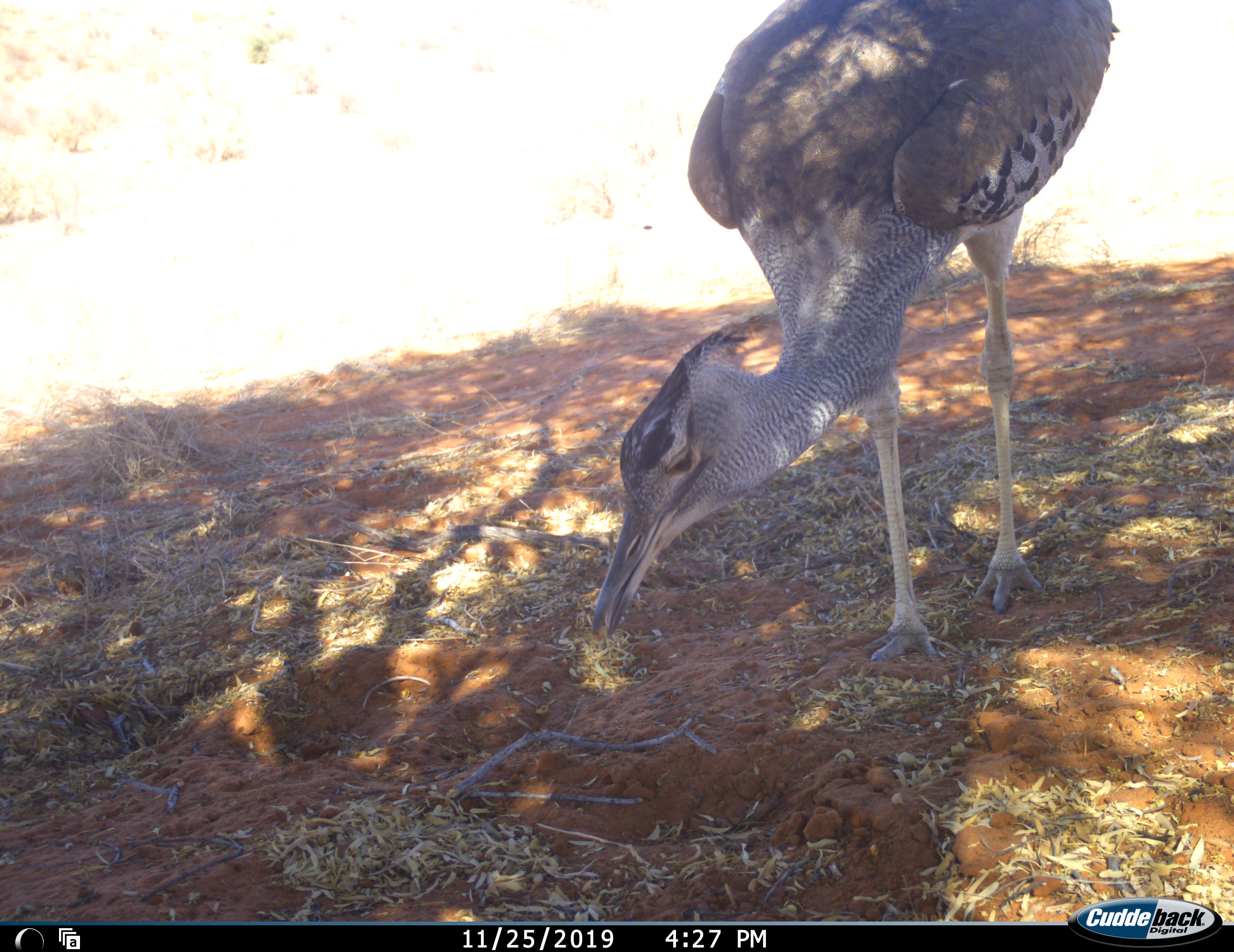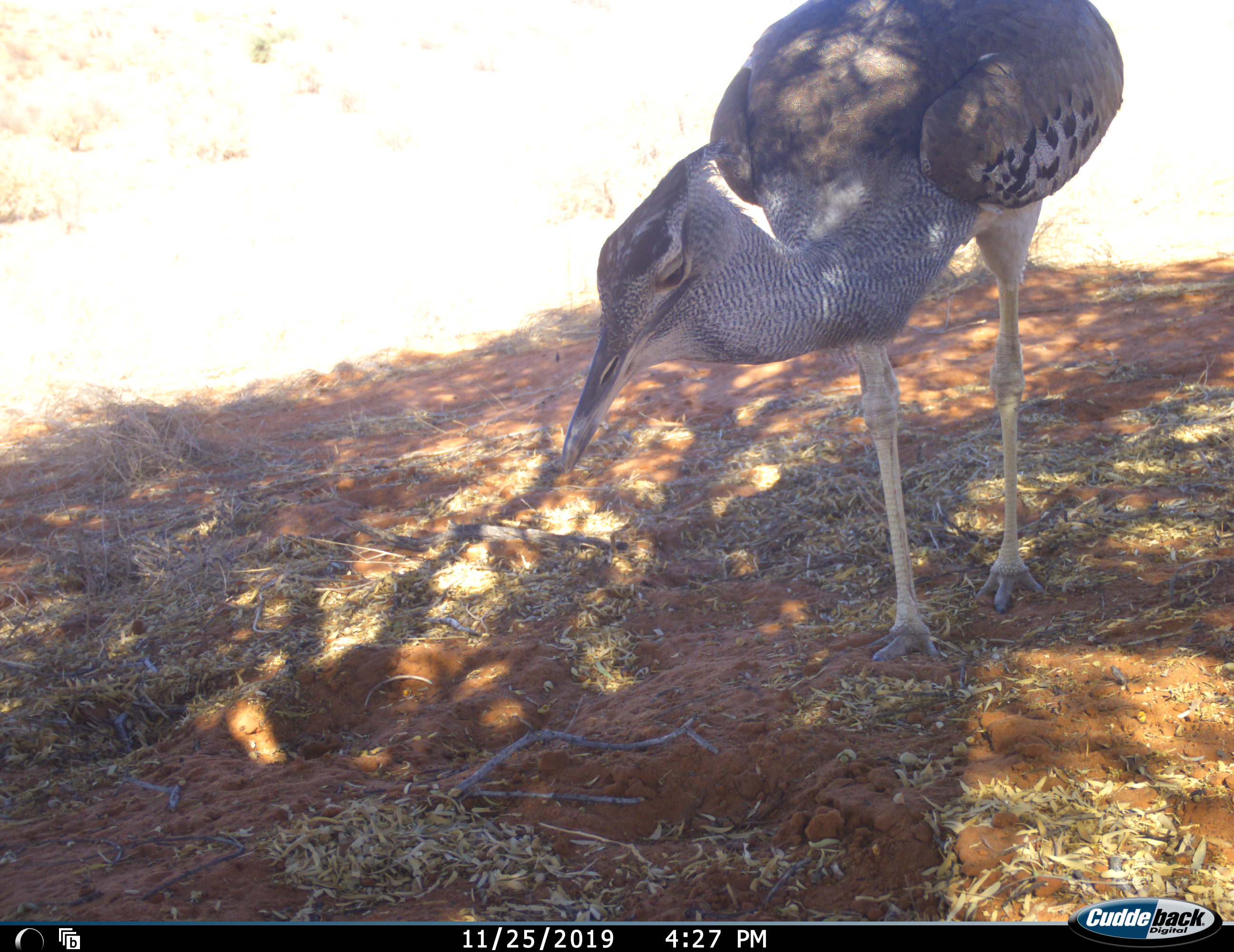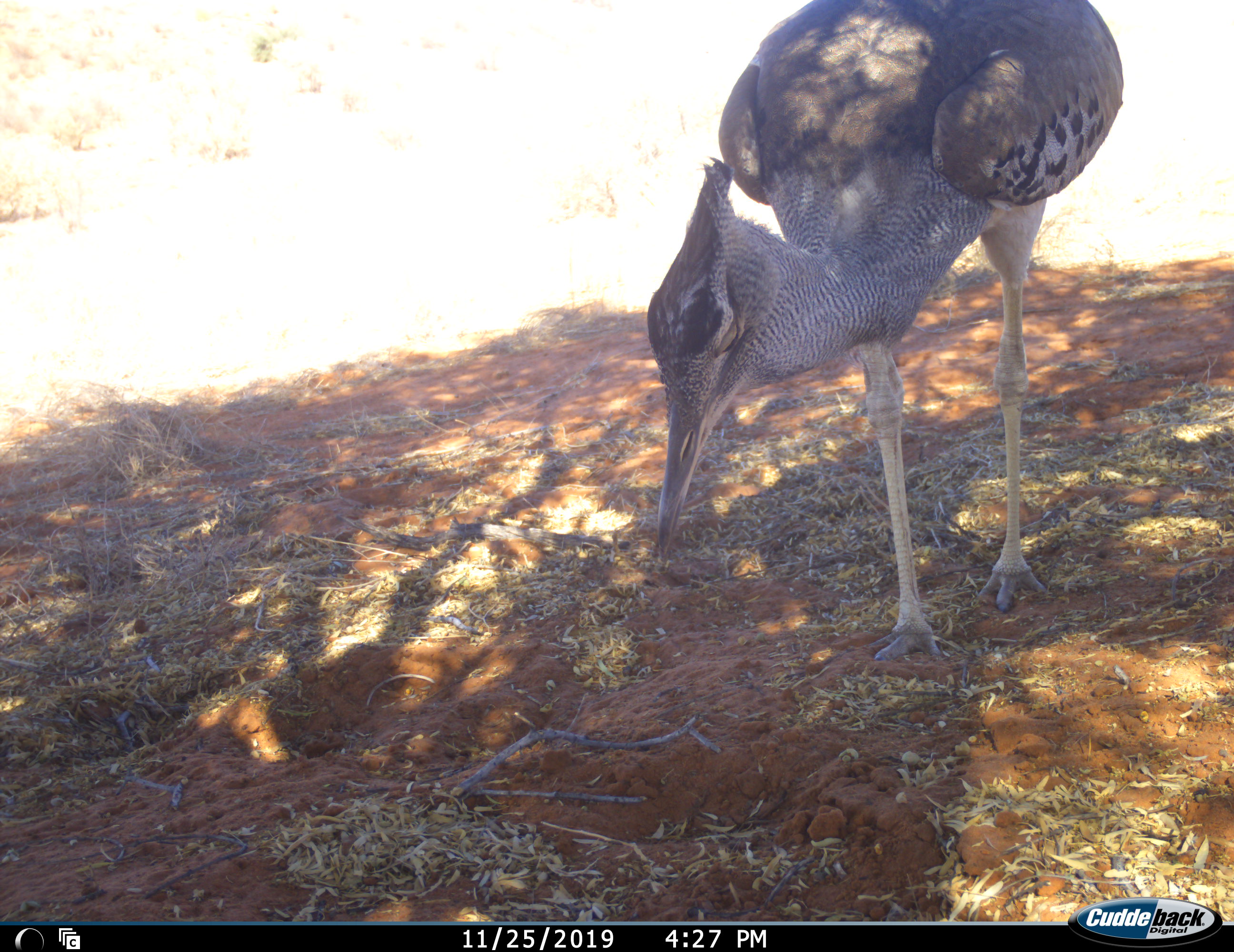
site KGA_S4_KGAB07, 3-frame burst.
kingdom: Animalia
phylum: Chordata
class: Aves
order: Otidiformes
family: Otididae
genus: Ardeotis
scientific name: Ardeotis kori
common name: kori bustard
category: bustardkori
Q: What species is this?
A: Bustardkori (kori bustard) (Ardeotis kori).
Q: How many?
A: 1.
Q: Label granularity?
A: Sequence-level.